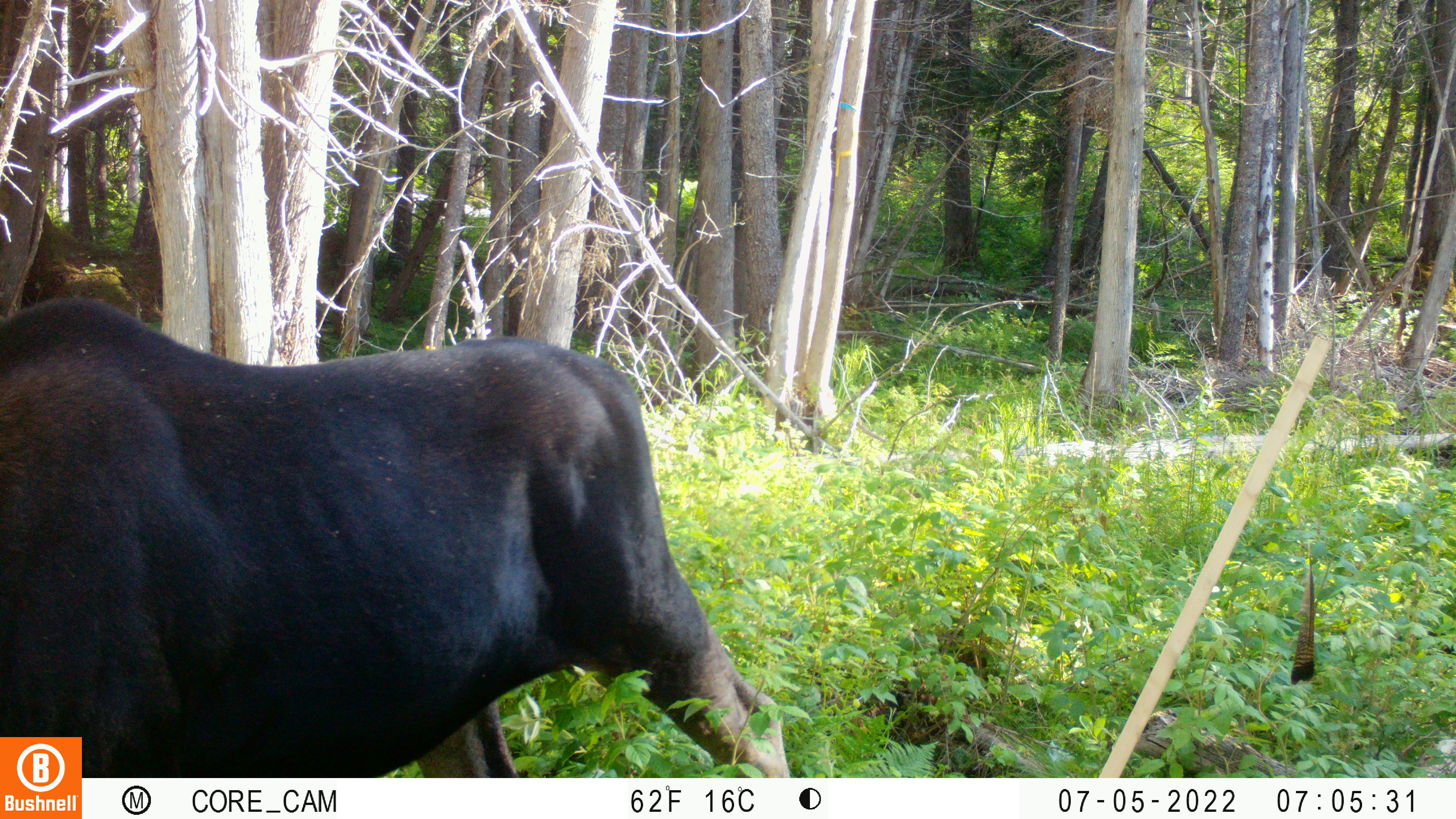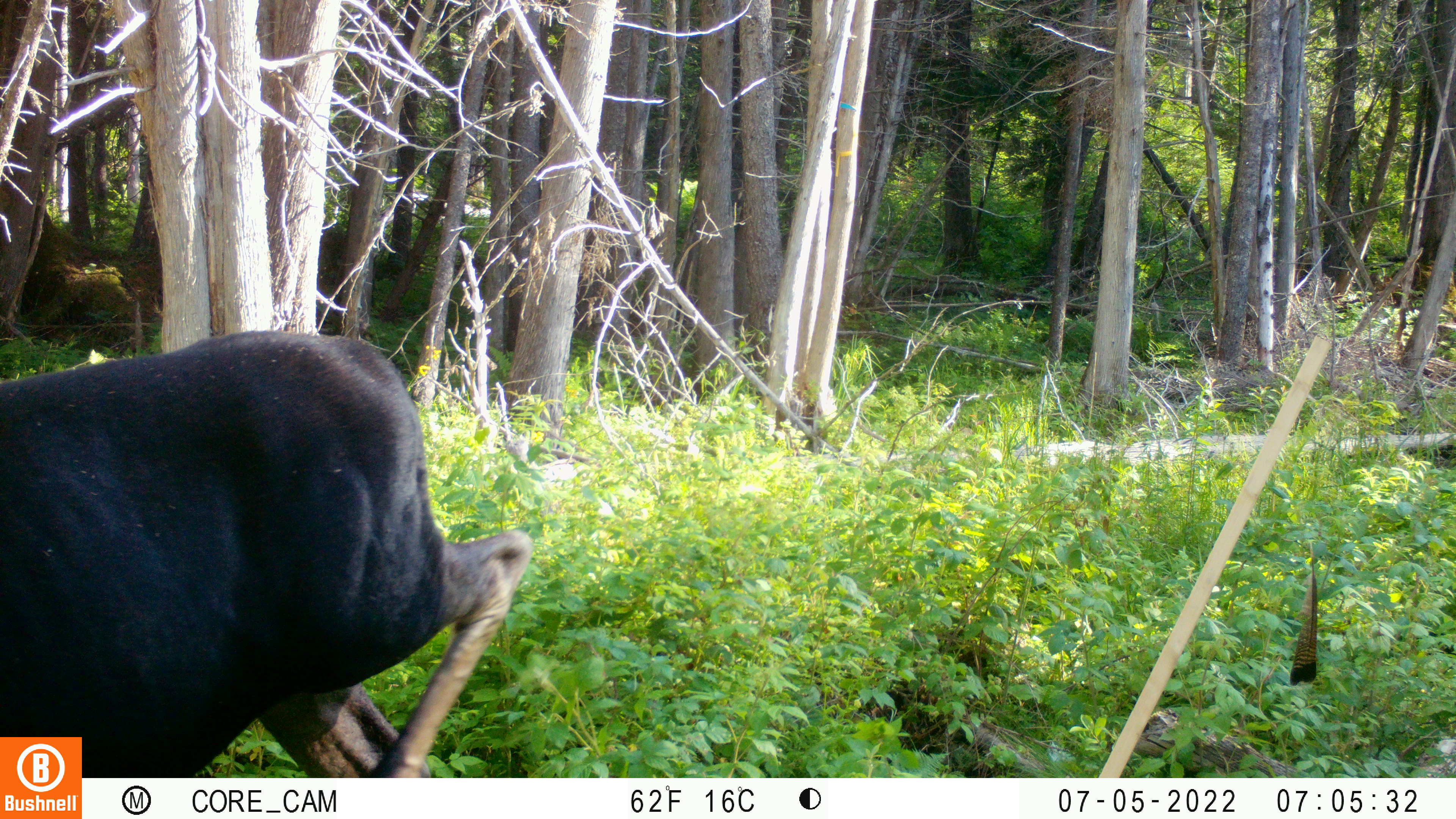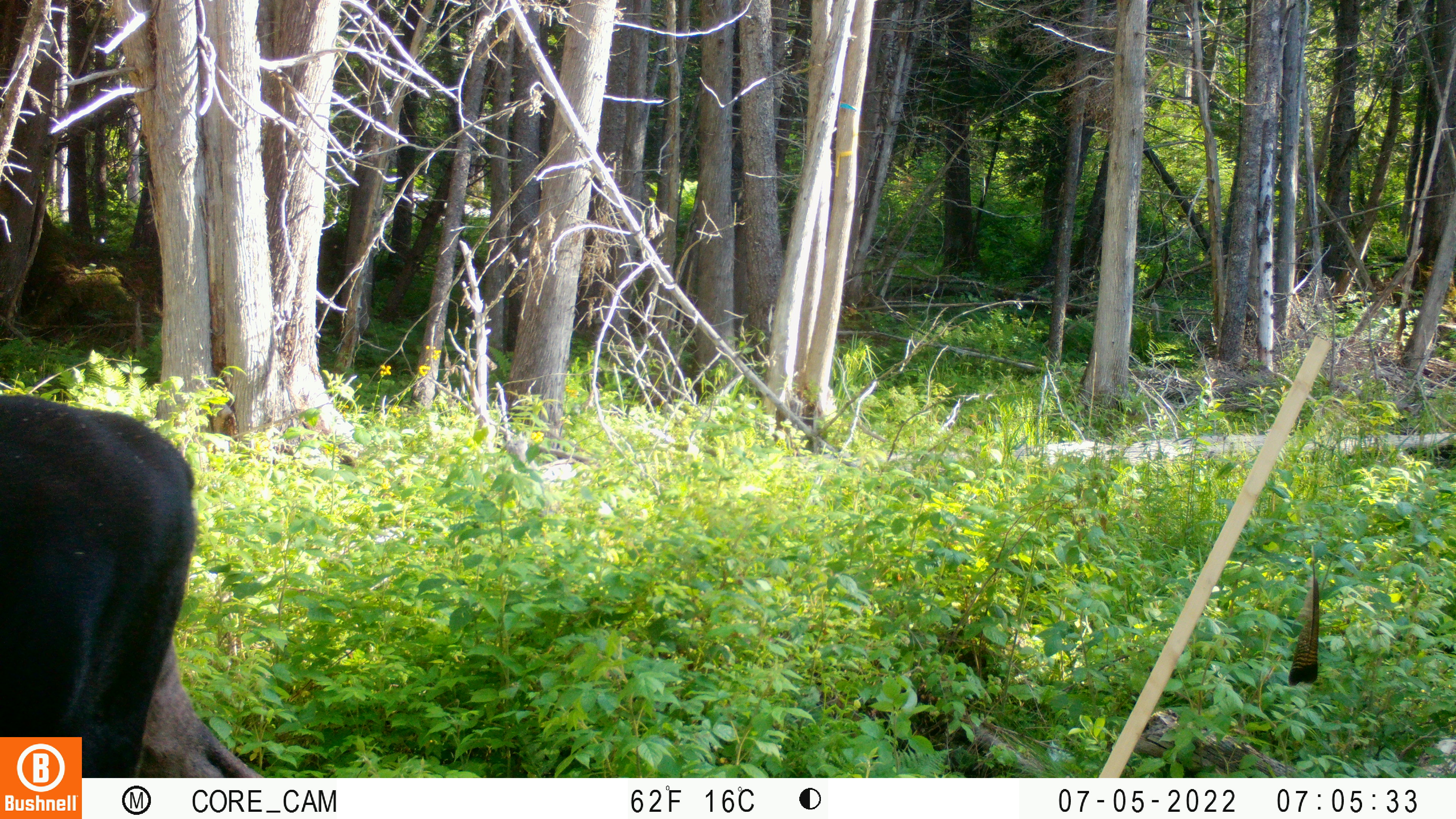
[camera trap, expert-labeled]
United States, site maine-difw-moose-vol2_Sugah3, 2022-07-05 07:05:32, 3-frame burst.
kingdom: Animalia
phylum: Chordata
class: Mammalia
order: Artiodactyla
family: Cervidae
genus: Alces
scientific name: Alces alces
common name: moose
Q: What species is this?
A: Moose (Alces alces).